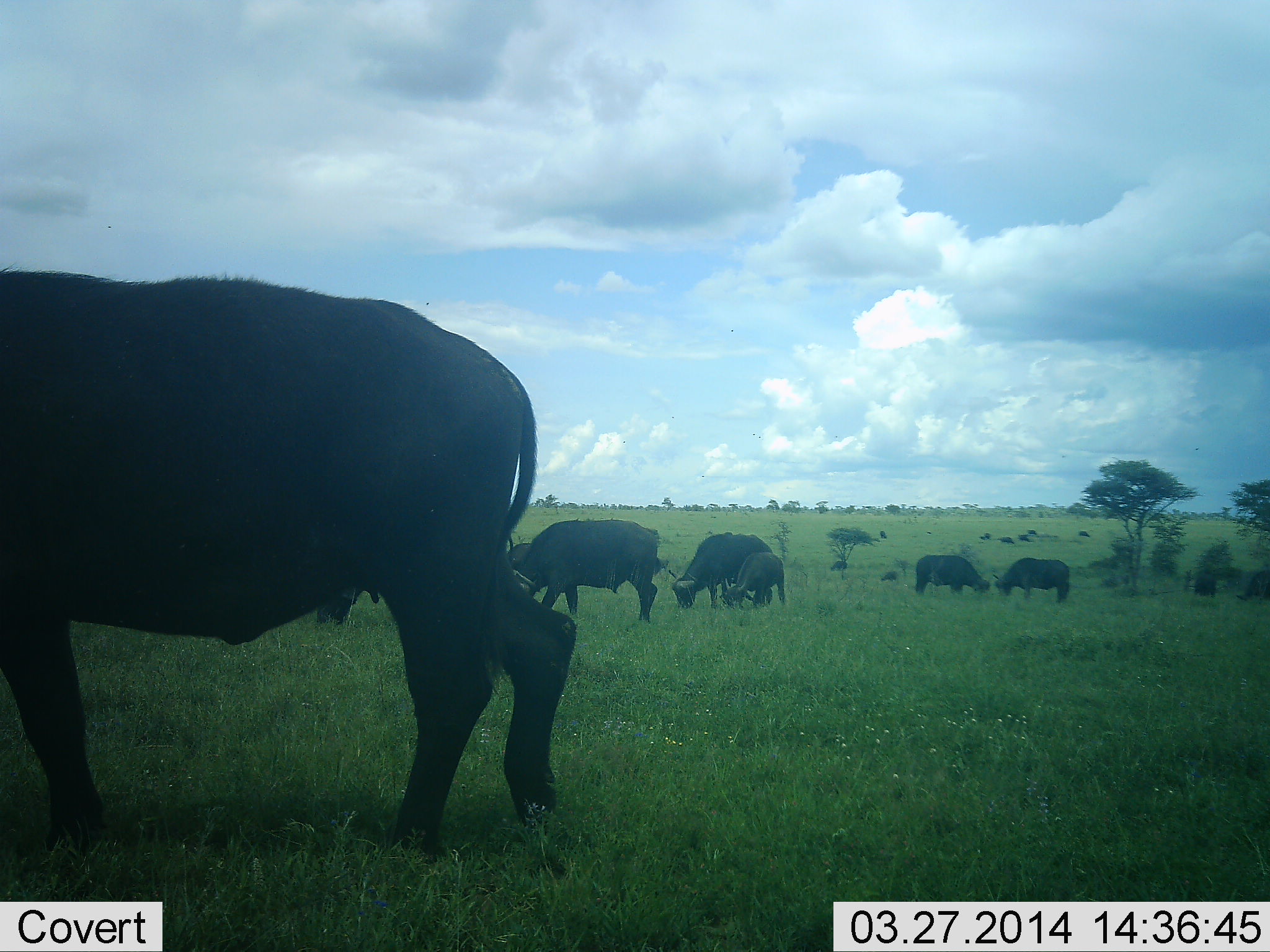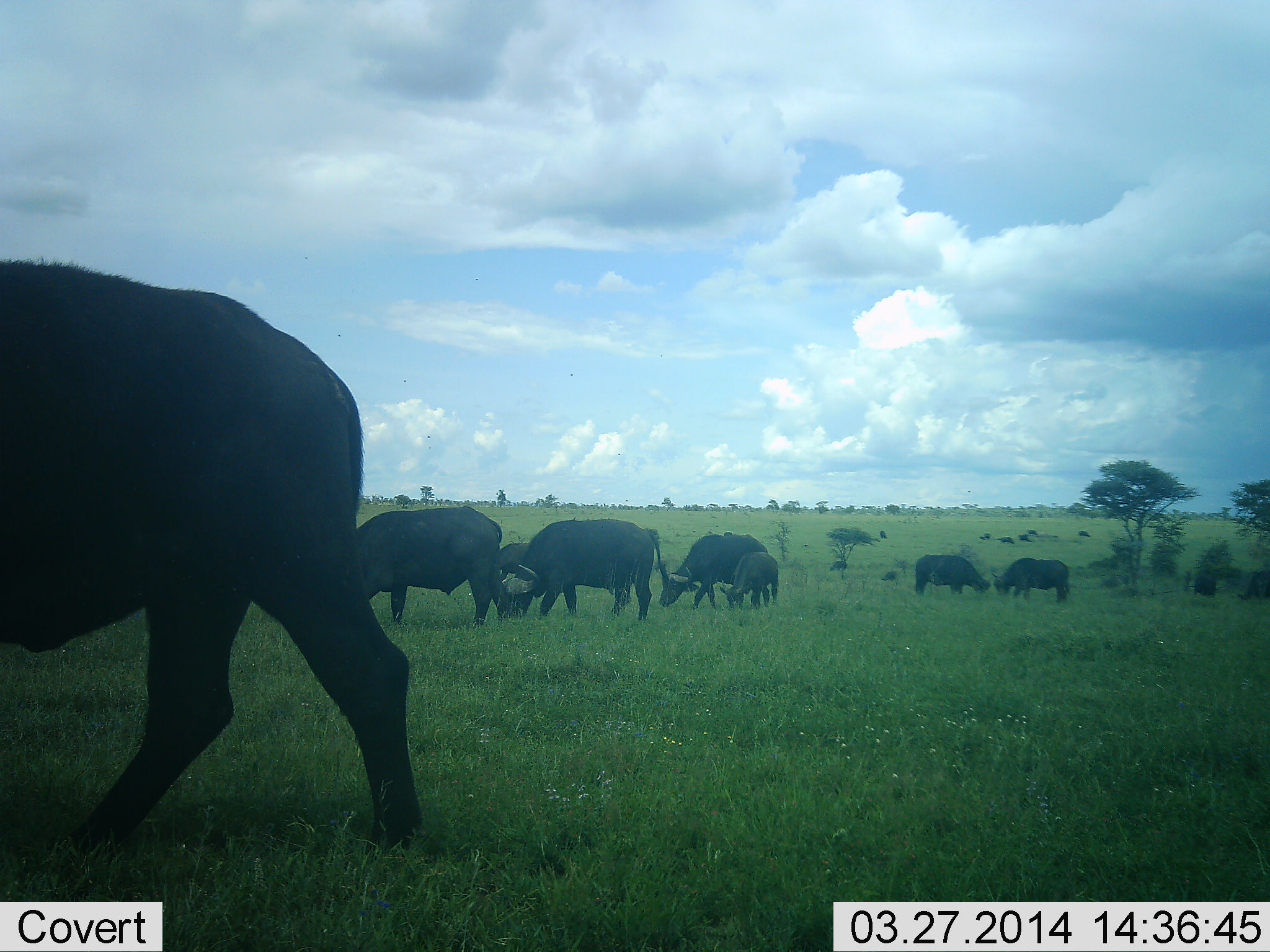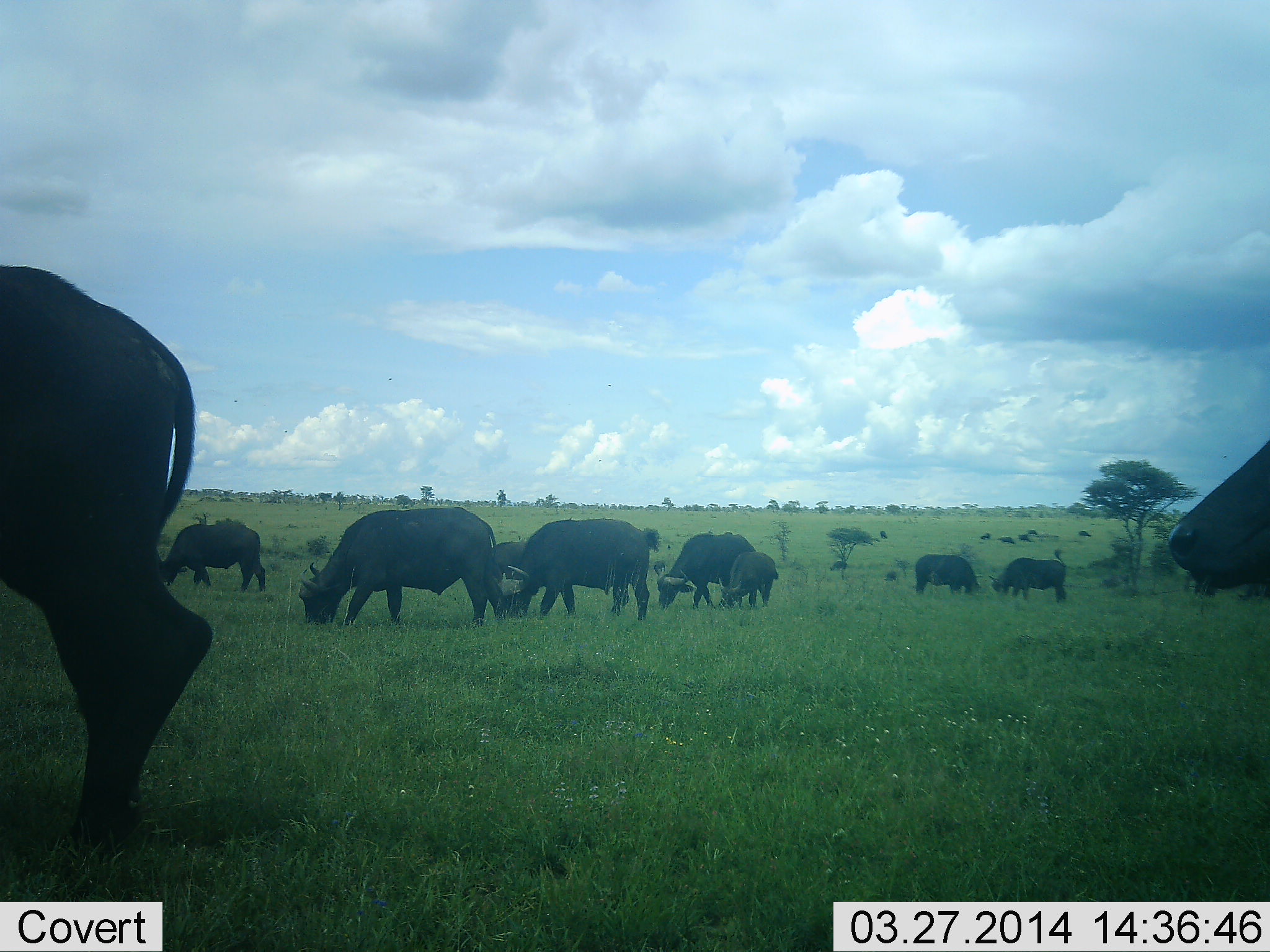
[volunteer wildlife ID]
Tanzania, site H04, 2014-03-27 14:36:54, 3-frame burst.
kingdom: Animalia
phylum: Chordata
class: Mammalia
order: Artiodactyla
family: Bovidae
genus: Syncerus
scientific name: Syncerus caffer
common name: cape buffalo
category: buffalo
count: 10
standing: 30%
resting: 10%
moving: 30%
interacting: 0%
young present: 50%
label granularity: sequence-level